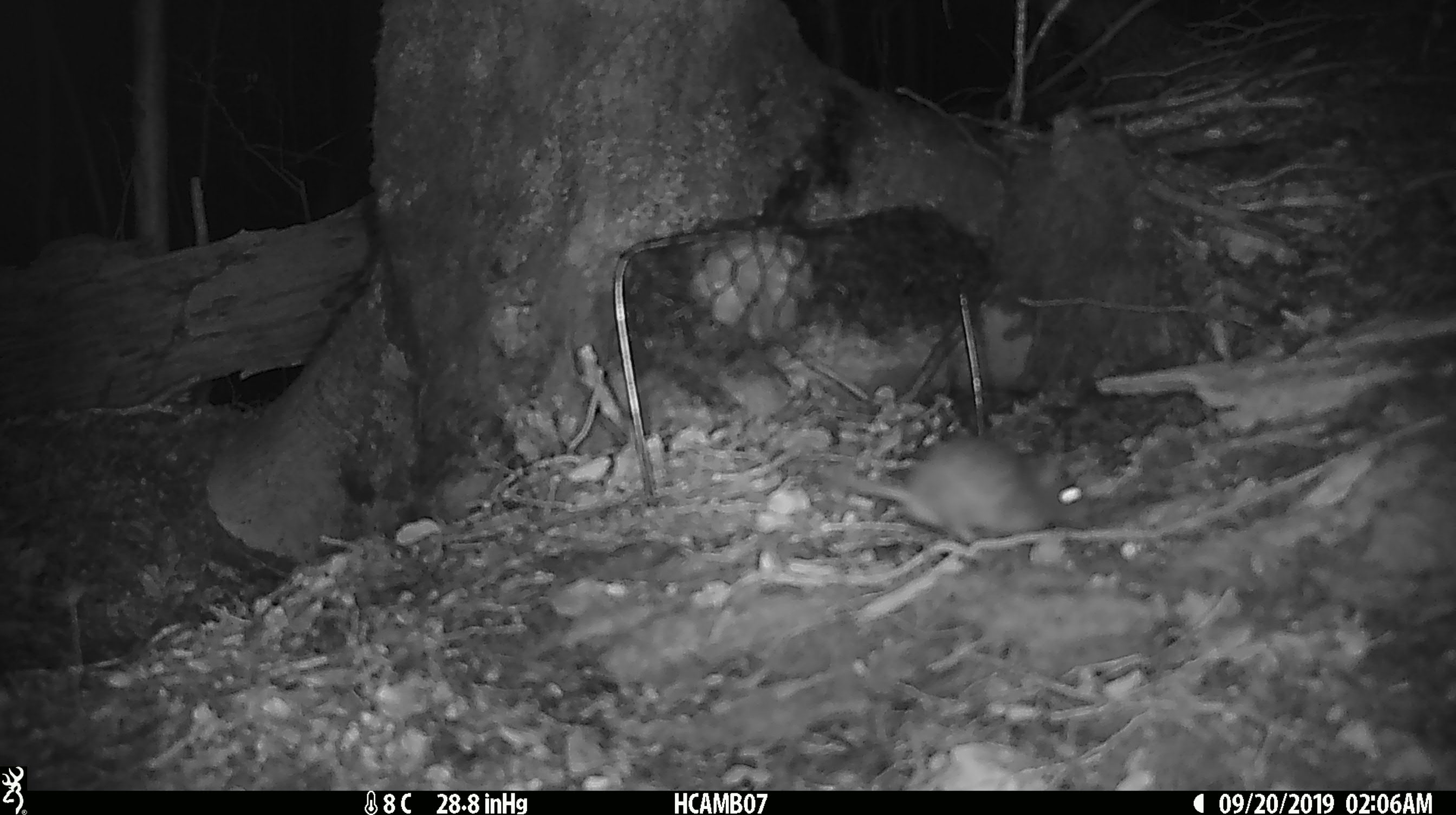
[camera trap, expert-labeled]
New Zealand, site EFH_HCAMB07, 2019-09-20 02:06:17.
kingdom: Animalia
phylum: Chordata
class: Mammalia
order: Rodentia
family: Muridae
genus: Mus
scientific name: Mus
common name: mouse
Mouse (Mus).